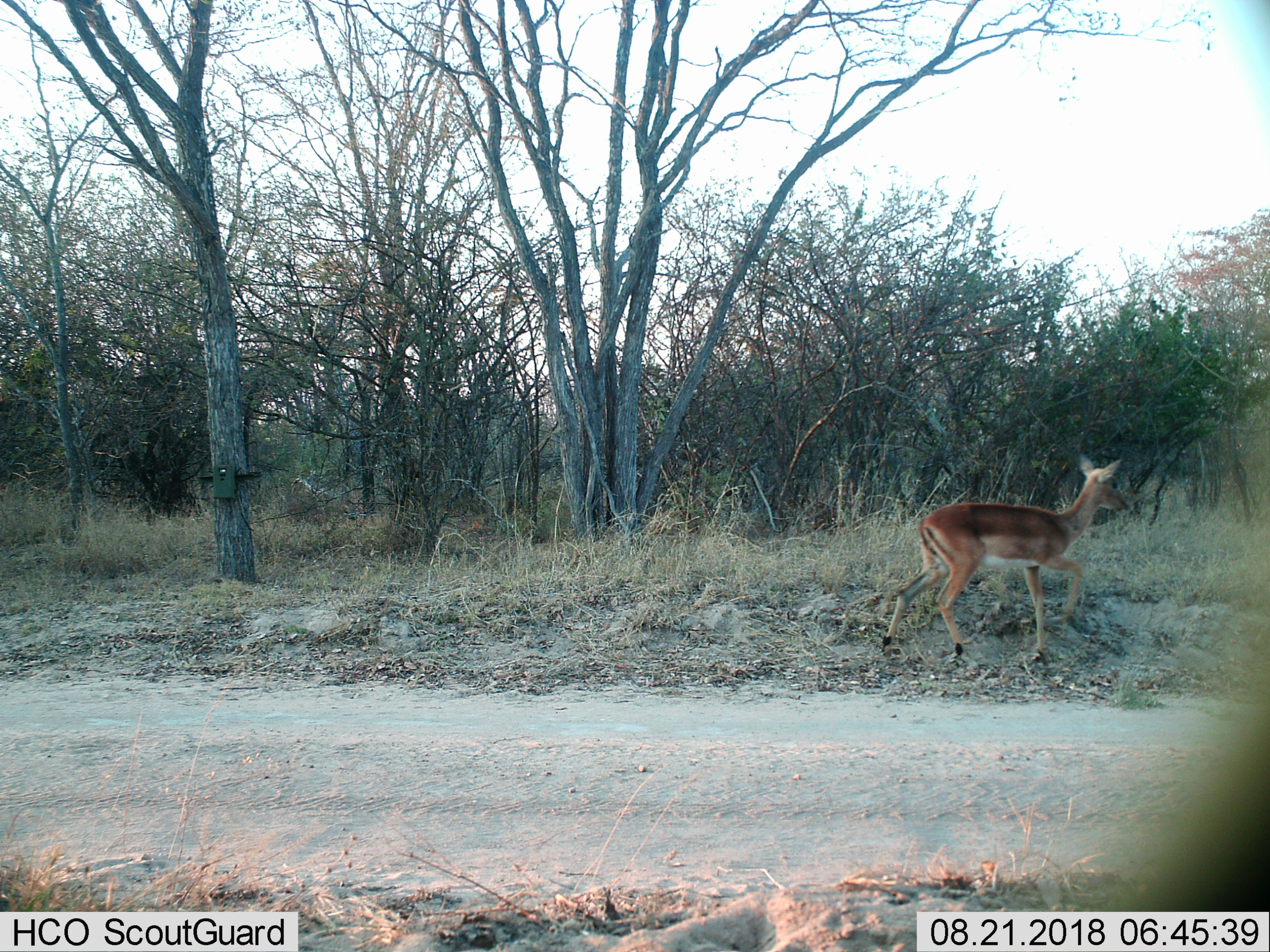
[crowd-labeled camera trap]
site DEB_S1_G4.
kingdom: Animalia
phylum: Chordata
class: Mammalia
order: Artiodactyla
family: Bovidae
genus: Aepyceros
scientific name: Aepyceros melampus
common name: impala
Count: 1.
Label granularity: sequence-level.